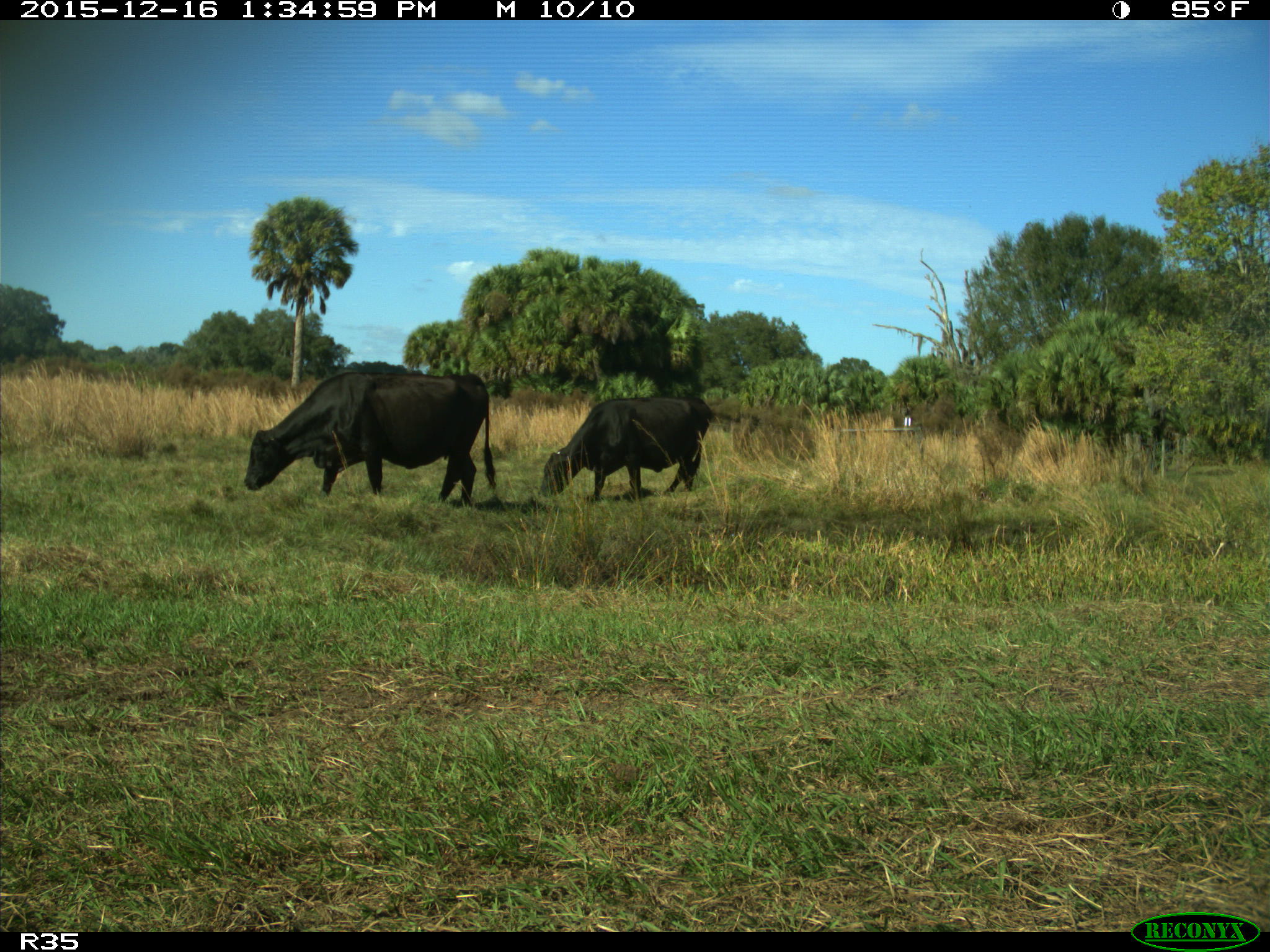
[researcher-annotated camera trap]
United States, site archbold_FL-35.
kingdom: Animalia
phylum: Chordata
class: Mammalia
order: Artiodactyla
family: Bovidae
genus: Bos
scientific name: Bos taurus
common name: domestic cow